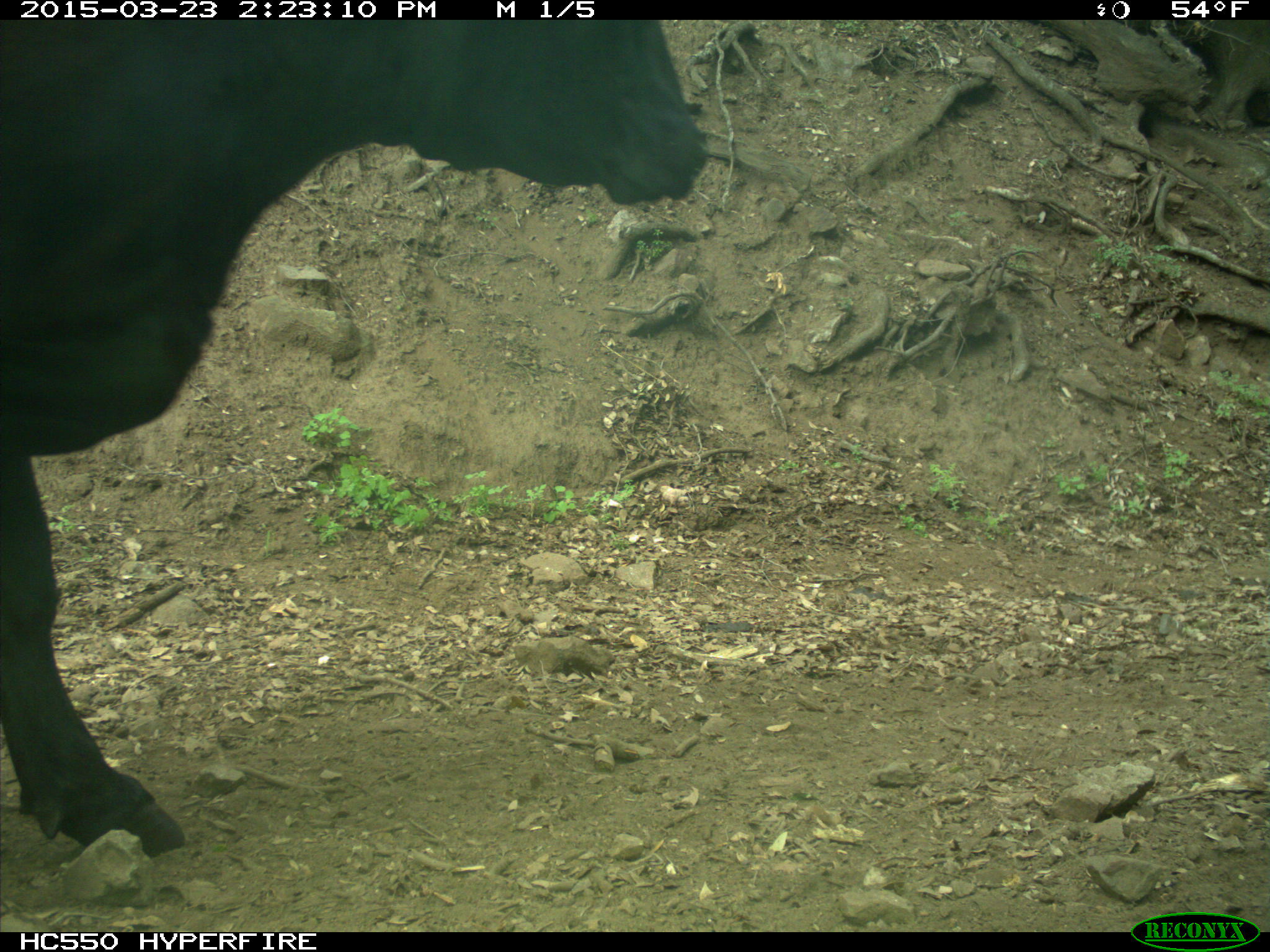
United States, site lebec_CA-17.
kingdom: Animalia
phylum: Chordata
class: Mammalia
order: Artiodactyla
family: Bovidae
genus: Bos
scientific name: Bos taurus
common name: domestic cow